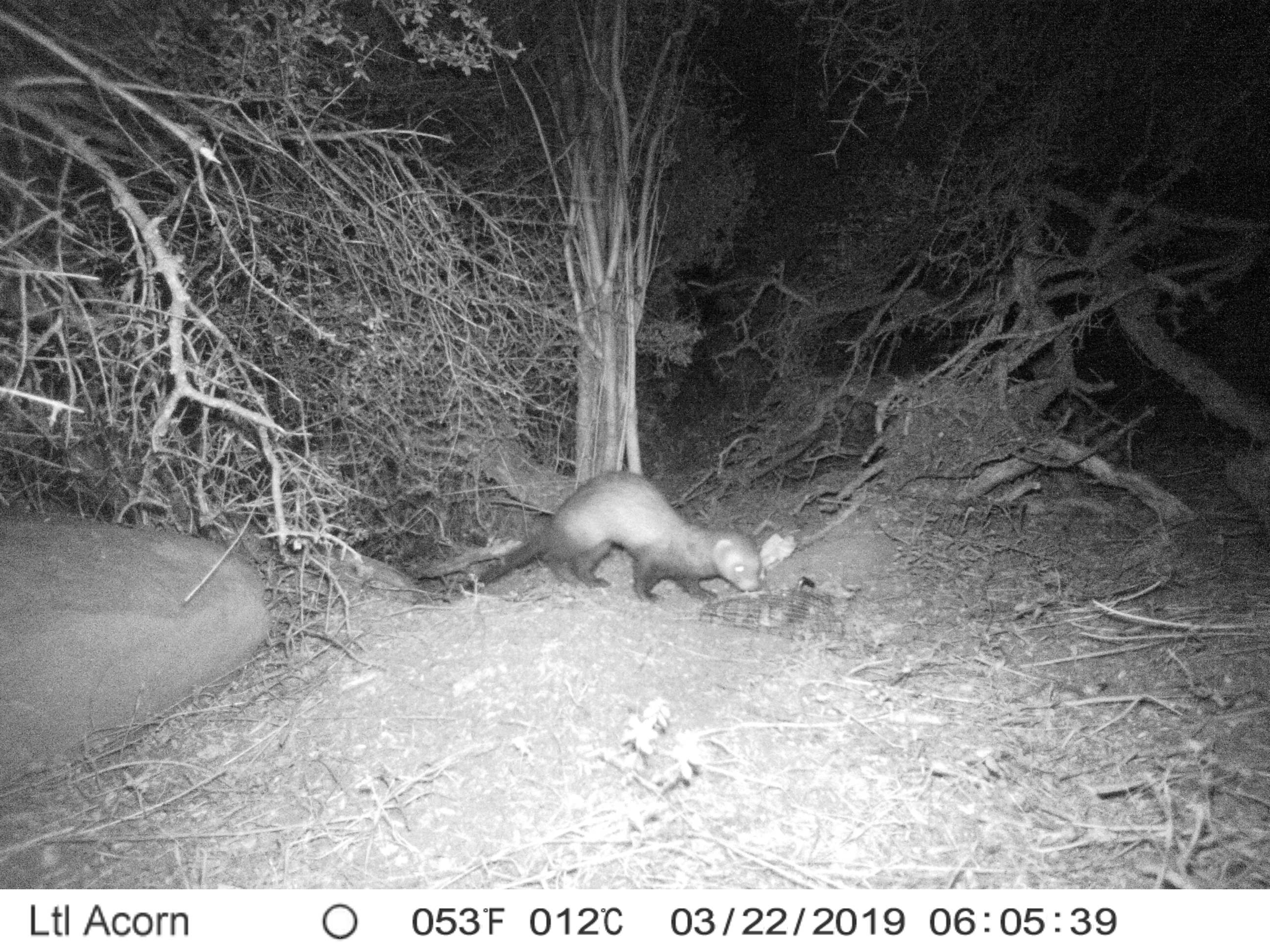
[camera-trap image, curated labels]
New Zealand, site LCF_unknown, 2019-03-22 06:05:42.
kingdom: Animalia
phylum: Chordata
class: Mammalia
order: Carnivora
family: Mustelidae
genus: Mustela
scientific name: Mustela furo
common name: ferret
Ferret (Mustela furo).